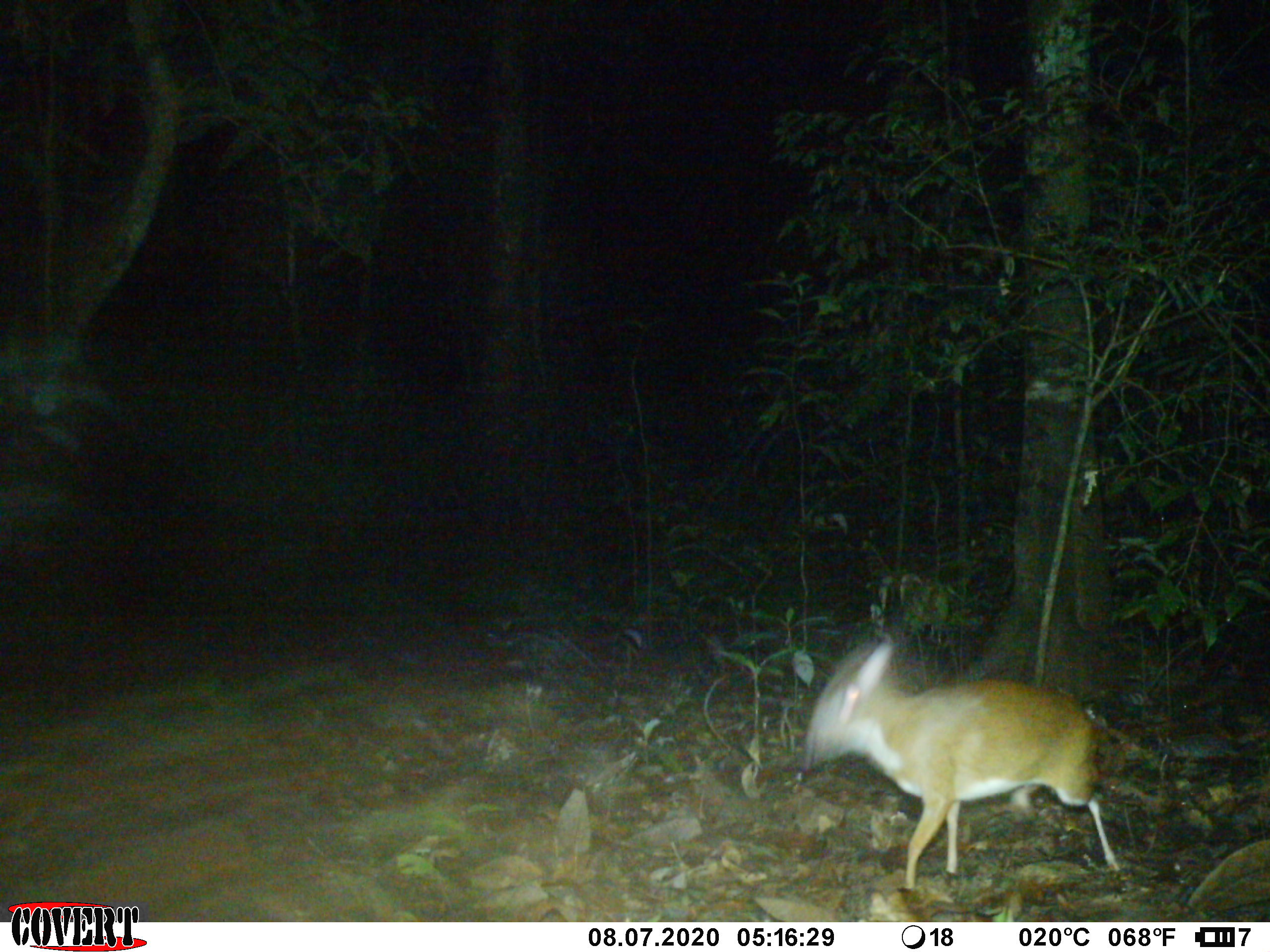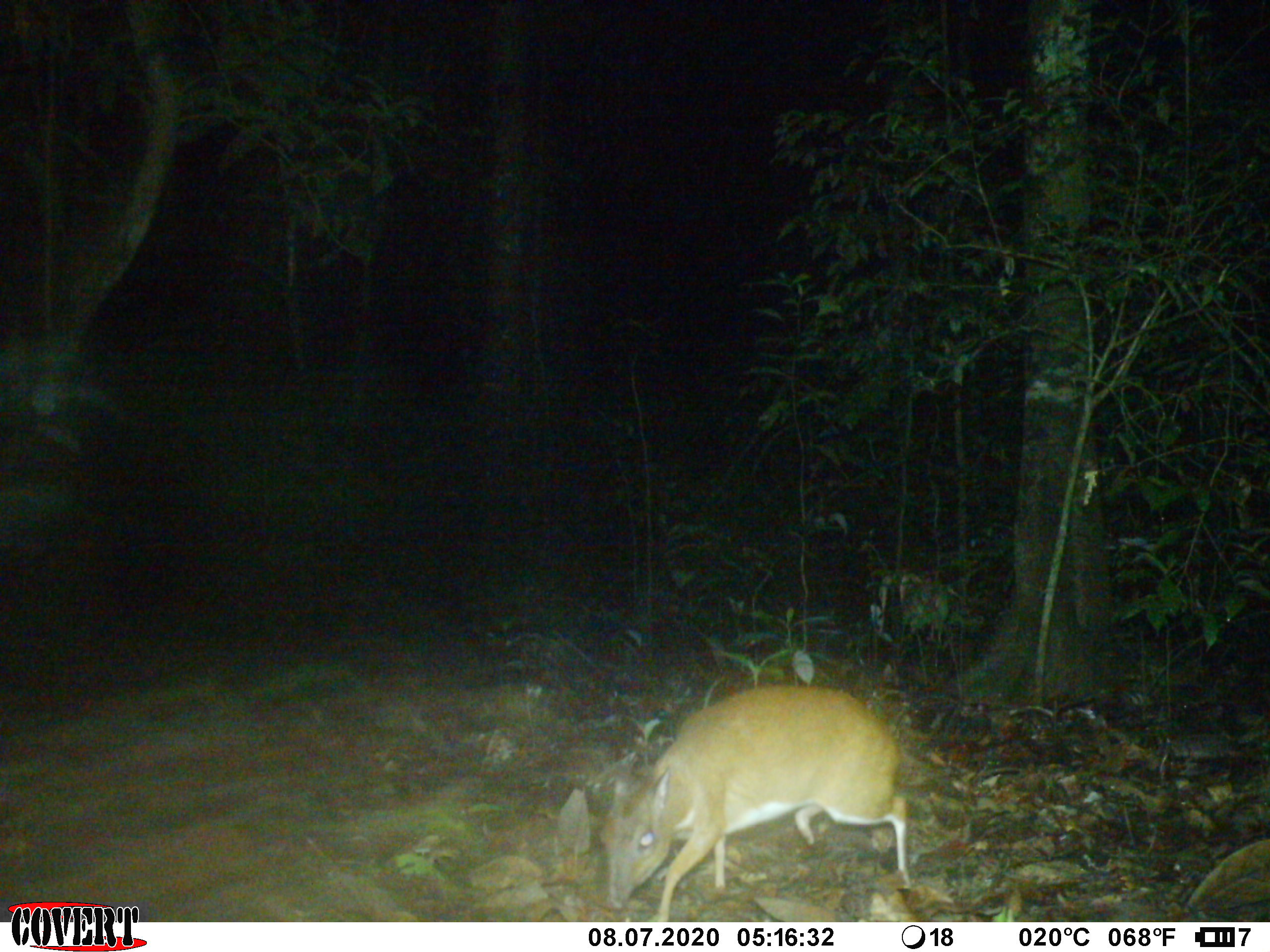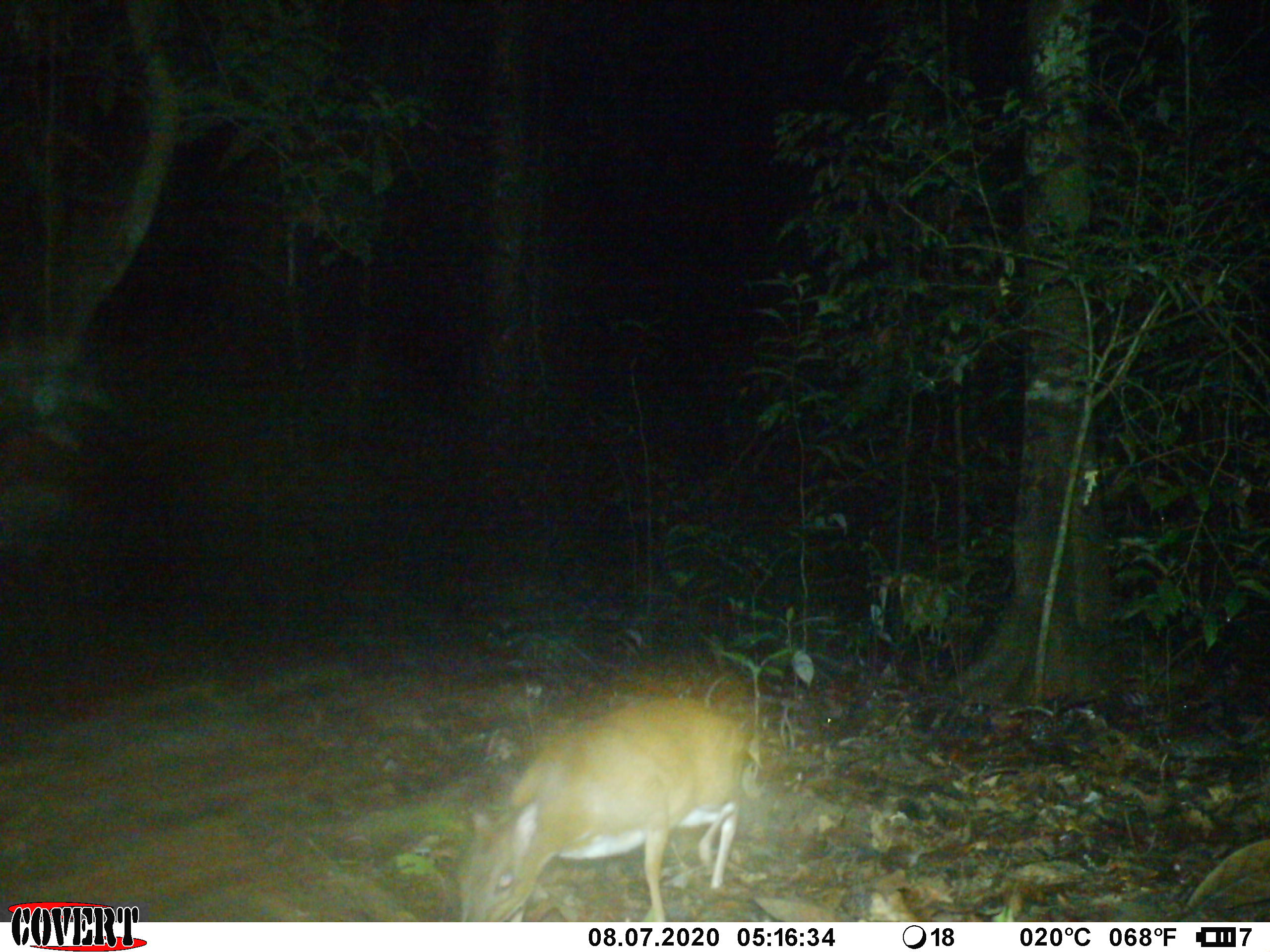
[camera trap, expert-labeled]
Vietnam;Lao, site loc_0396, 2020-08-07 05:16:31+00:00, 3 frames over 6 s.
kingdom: Animalia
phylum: Chordata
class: Mammalia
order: Artiodactyla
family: Tragulidae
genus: Moschiola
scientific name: Moschiola meminna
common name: chevrotain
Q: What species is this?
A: Chevrotain (Moschiola meminna).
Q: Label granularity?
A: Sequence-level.